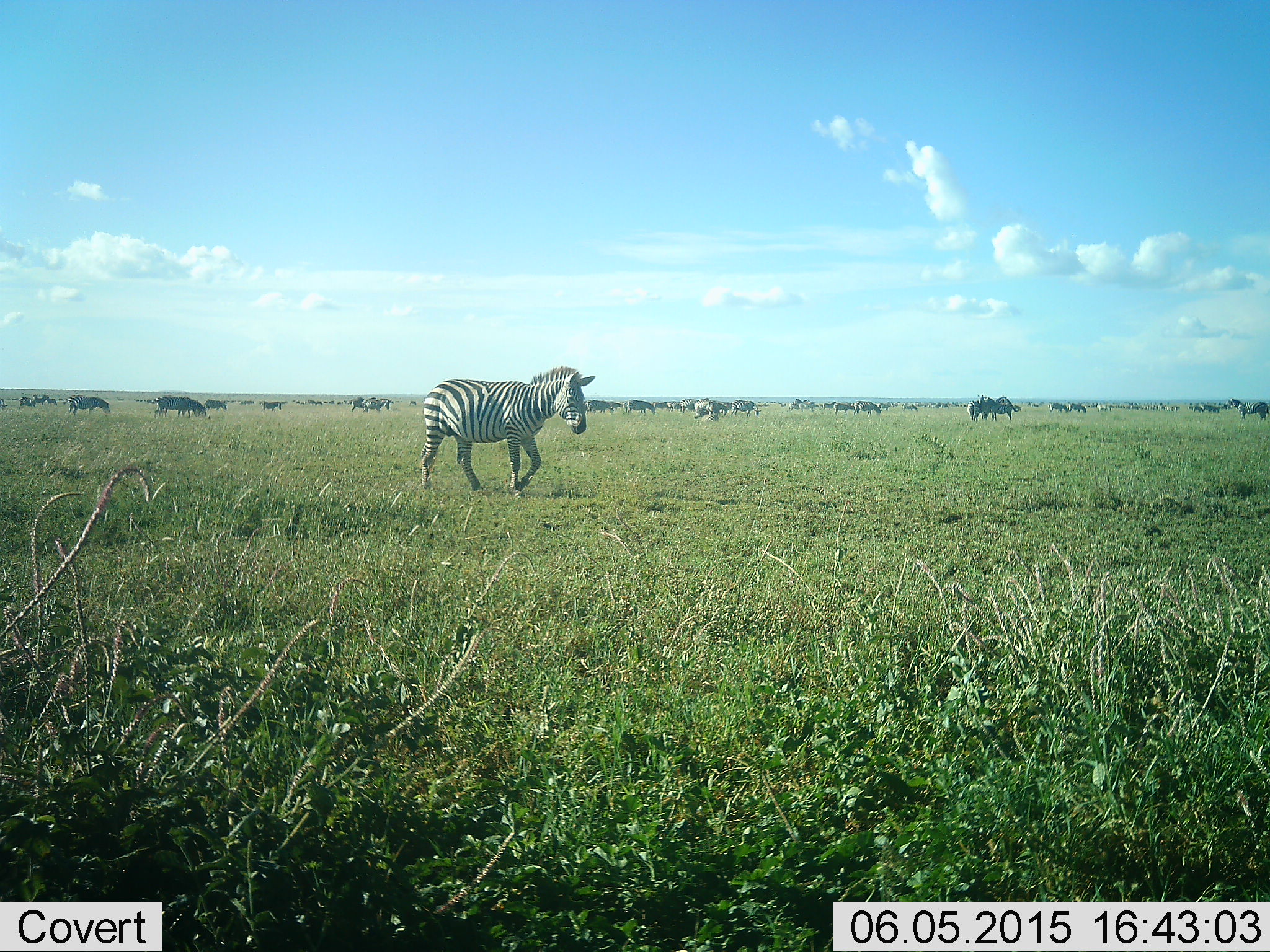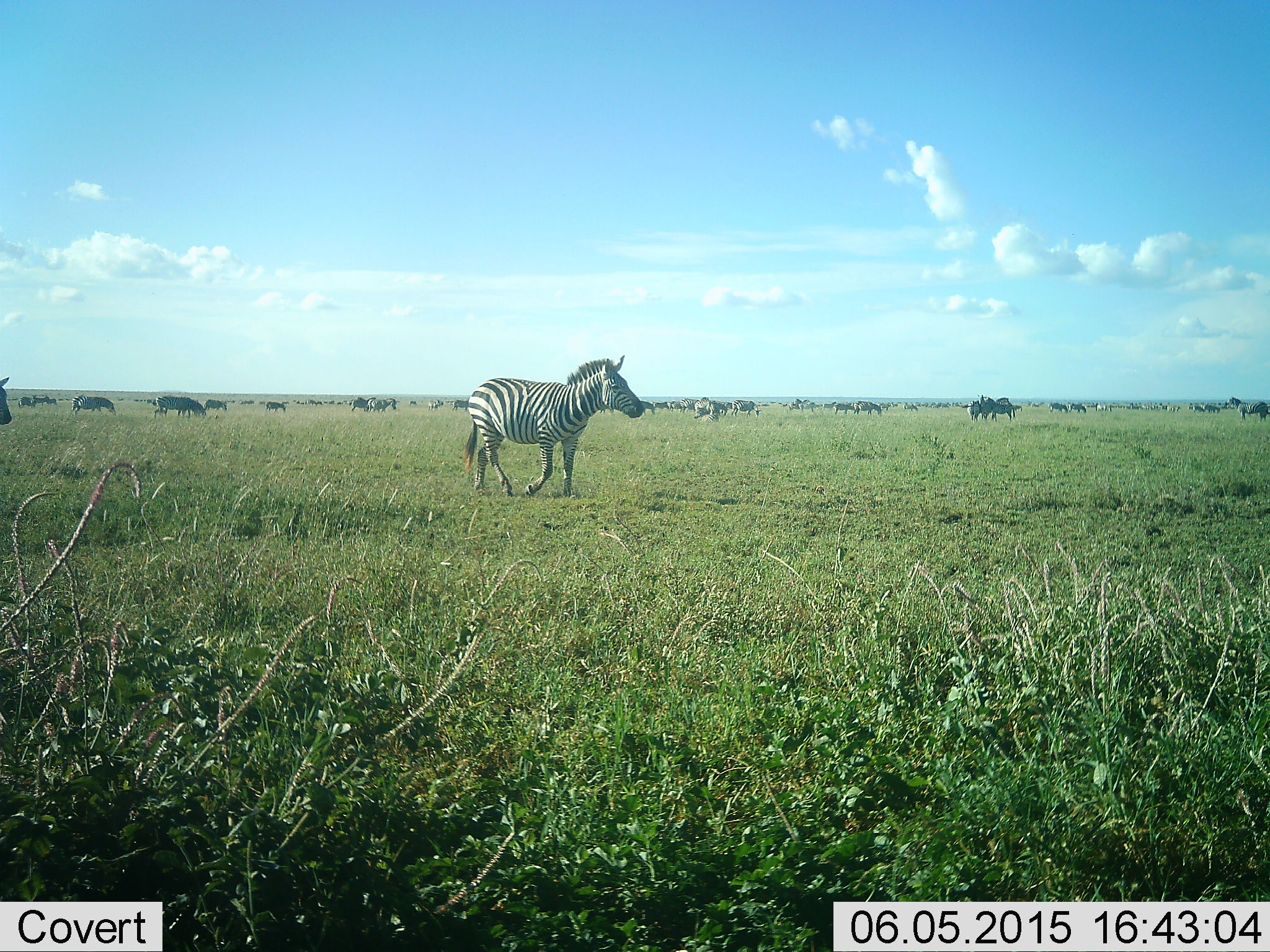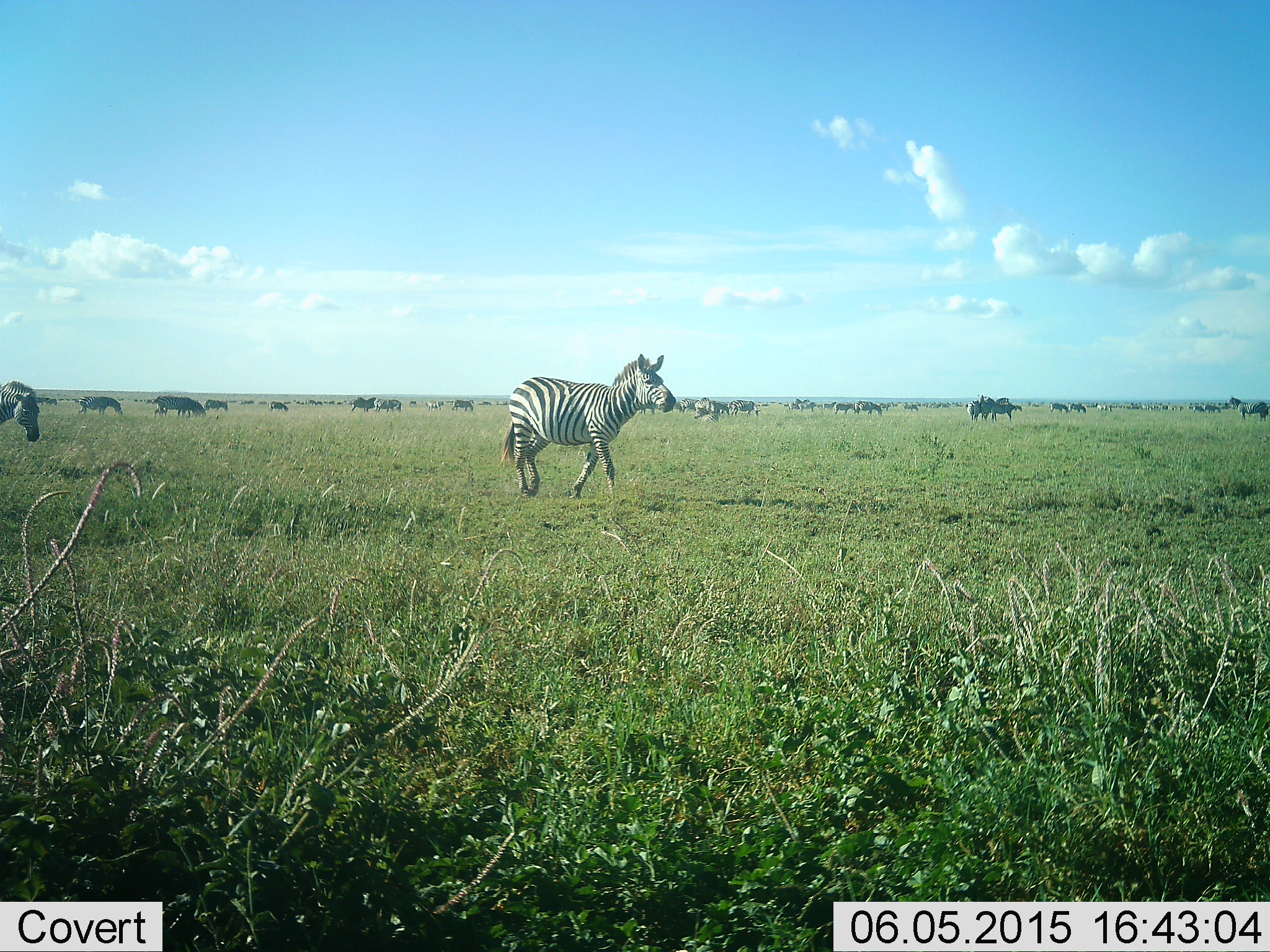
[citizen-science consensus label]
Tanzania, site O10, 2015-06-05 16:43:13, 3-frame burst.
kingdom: Animalia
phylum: Chordata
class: Mammalia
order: Artiodactyla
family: Bovidae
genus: Connochaetes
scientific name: Connochaetes taurinus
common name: blue wildebeest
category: wildebeest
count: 11-50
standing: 60%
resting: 0%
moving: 40%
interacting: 10%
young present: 0%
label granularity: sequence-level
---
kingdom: Animalia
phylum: Chordata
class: Mammalia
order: Perissodactyla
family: Equidae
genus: Equus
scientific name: Equus quagga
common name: plains zebra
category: zebra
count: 2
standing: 33%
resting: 0%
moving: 100%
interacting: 7%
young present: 7%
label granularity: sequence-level